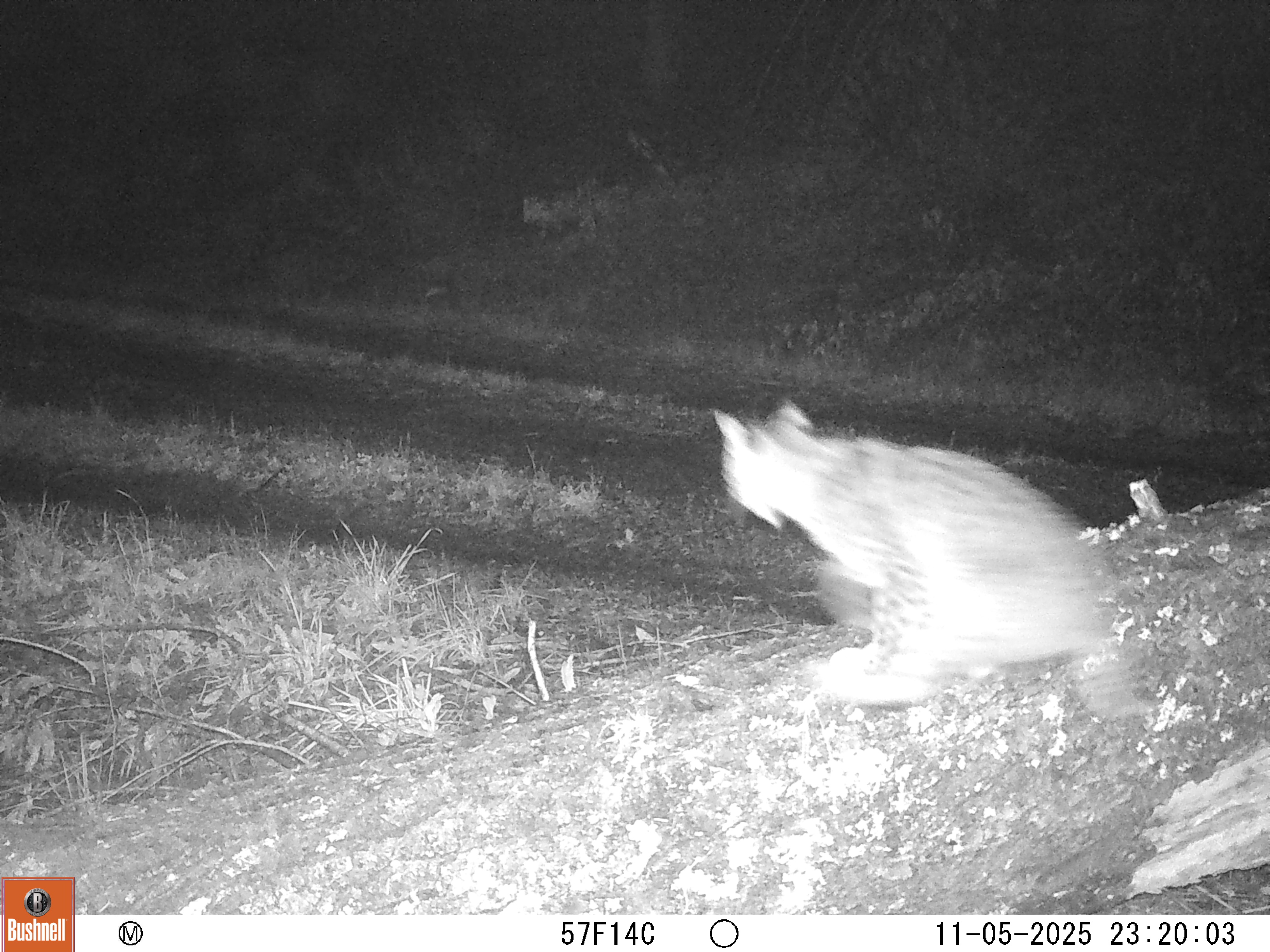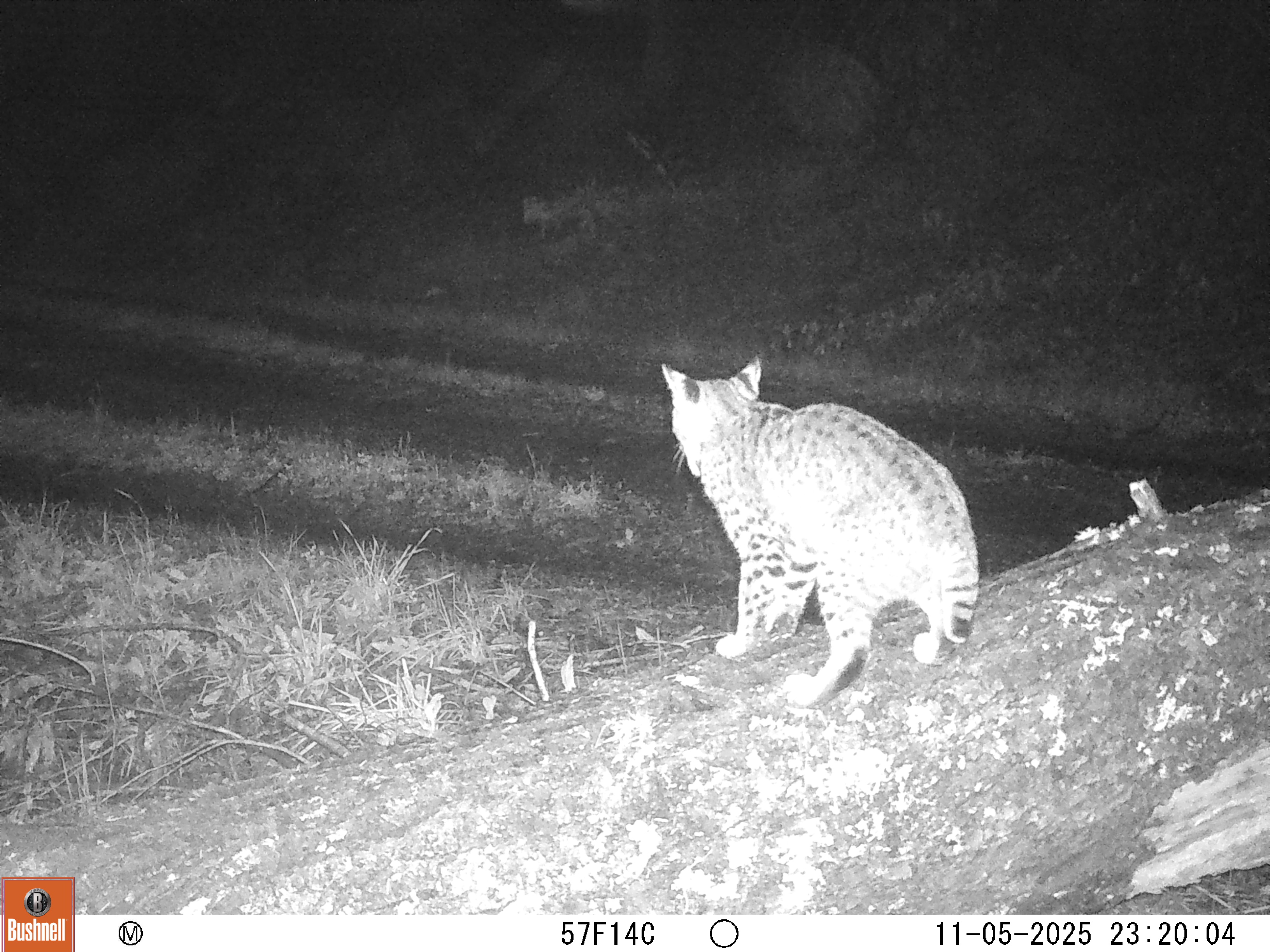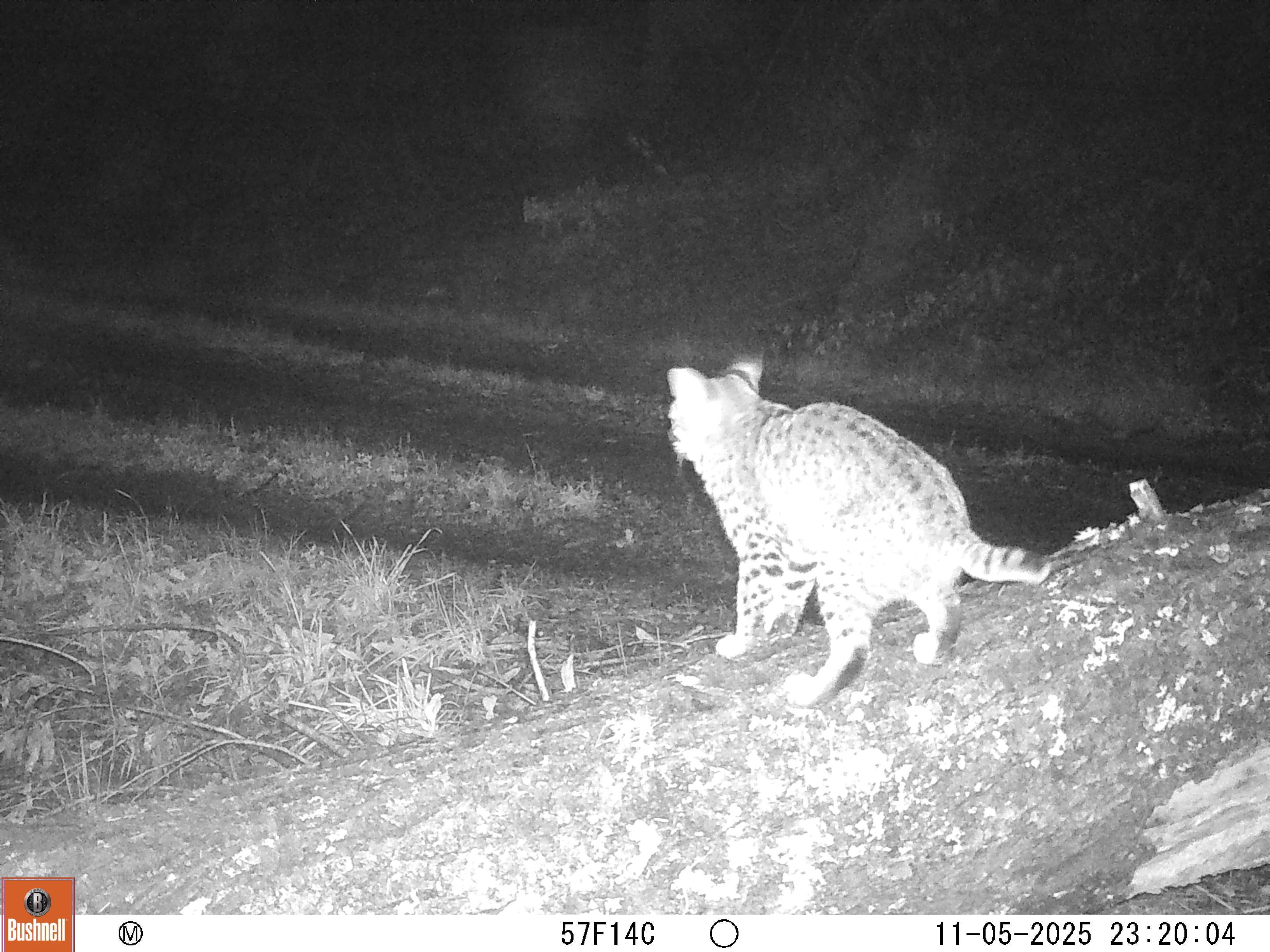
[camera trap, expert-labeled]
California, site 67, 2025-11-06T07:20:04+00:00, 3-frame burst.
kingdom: Animalia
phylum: Chordata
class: Mammalia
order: Carnivora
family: Felidae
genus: Lynx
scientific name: Lynx rufus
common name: bobcat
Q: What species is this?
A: Bobcat (Lynx rufus).